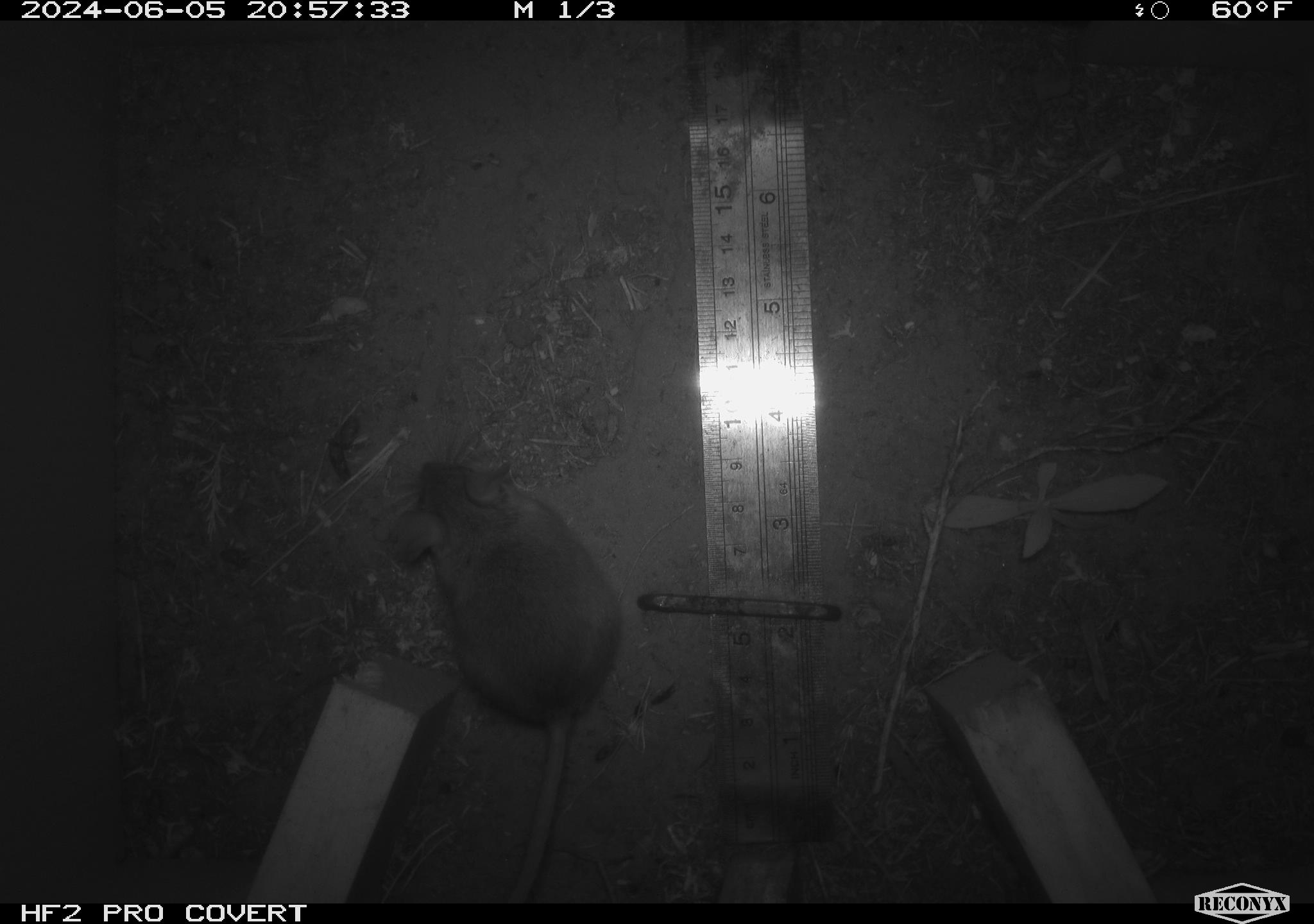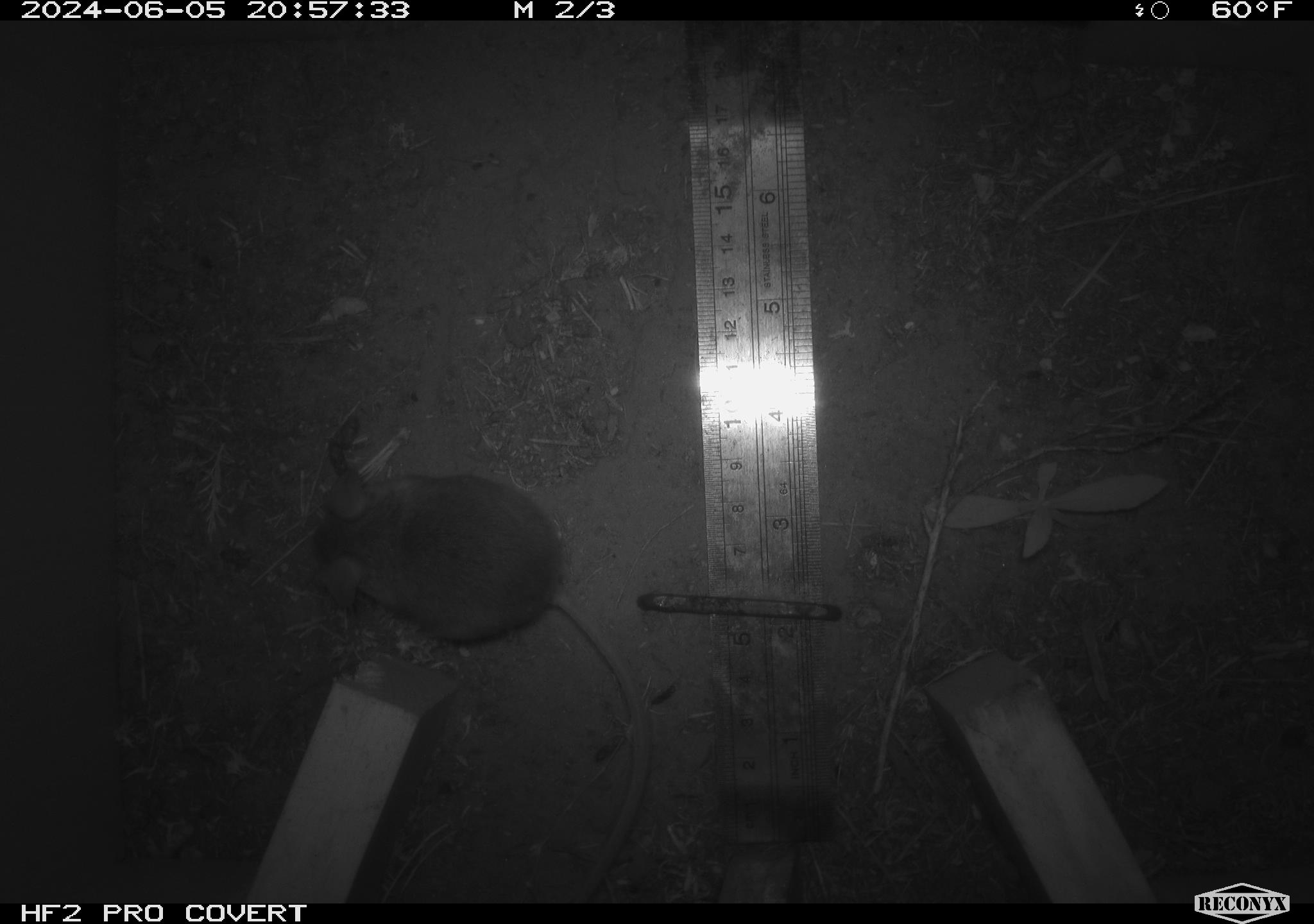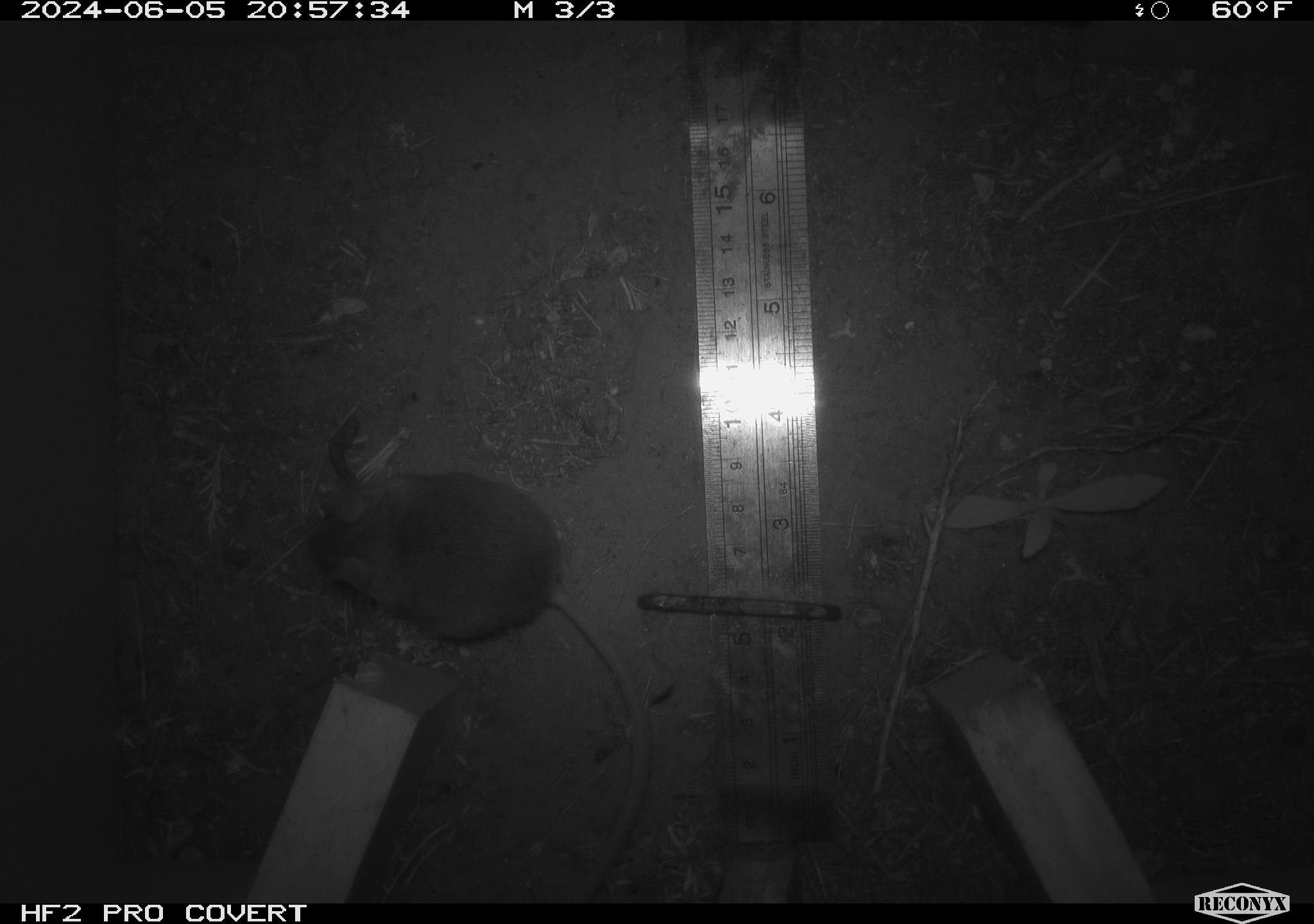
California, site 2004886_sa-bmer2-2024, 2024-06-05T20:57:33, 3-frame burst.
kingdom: Animalia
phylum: Chordata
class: Mammalia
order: Rodentia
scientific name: Rodentia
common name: mouse species